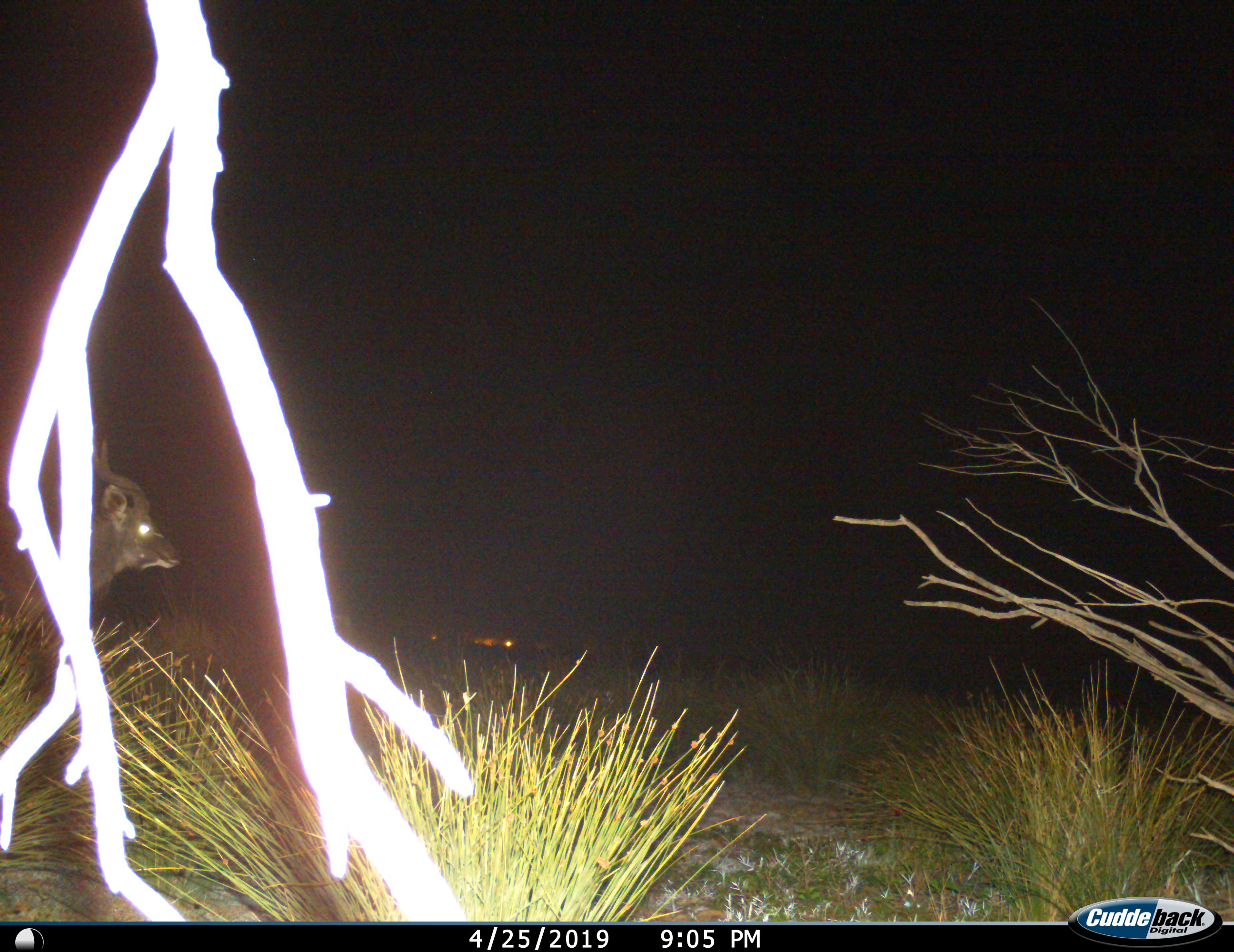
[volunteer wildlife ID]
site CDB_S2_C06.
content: unidentified animal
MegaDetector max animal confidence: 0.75